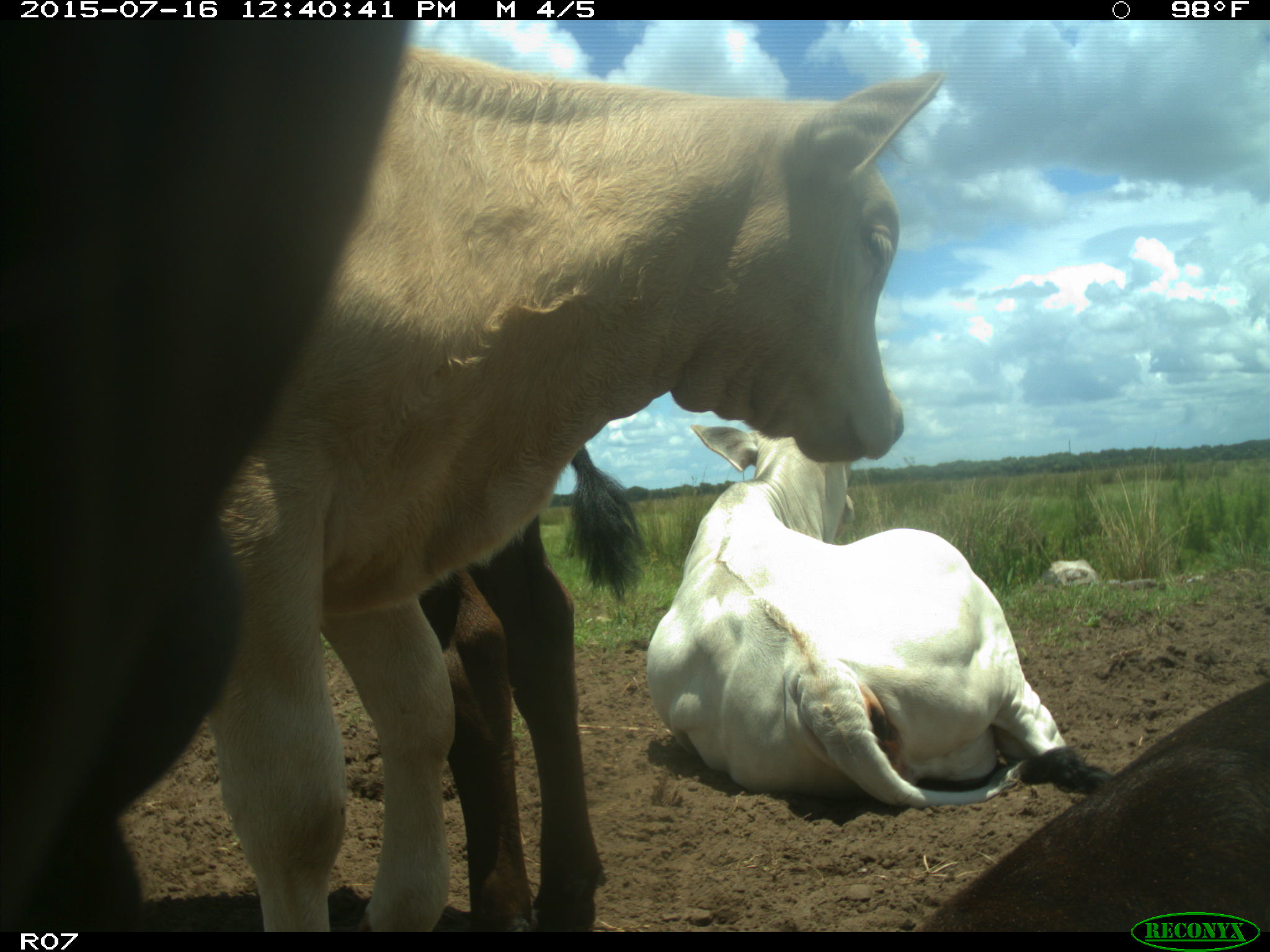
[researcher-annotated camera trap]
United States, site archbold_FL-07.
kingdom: Animalia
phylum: Chordata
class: Mammalia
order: Artiodactyla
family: Bovidae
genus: Bos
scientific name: Bos taurus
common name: domestic cow